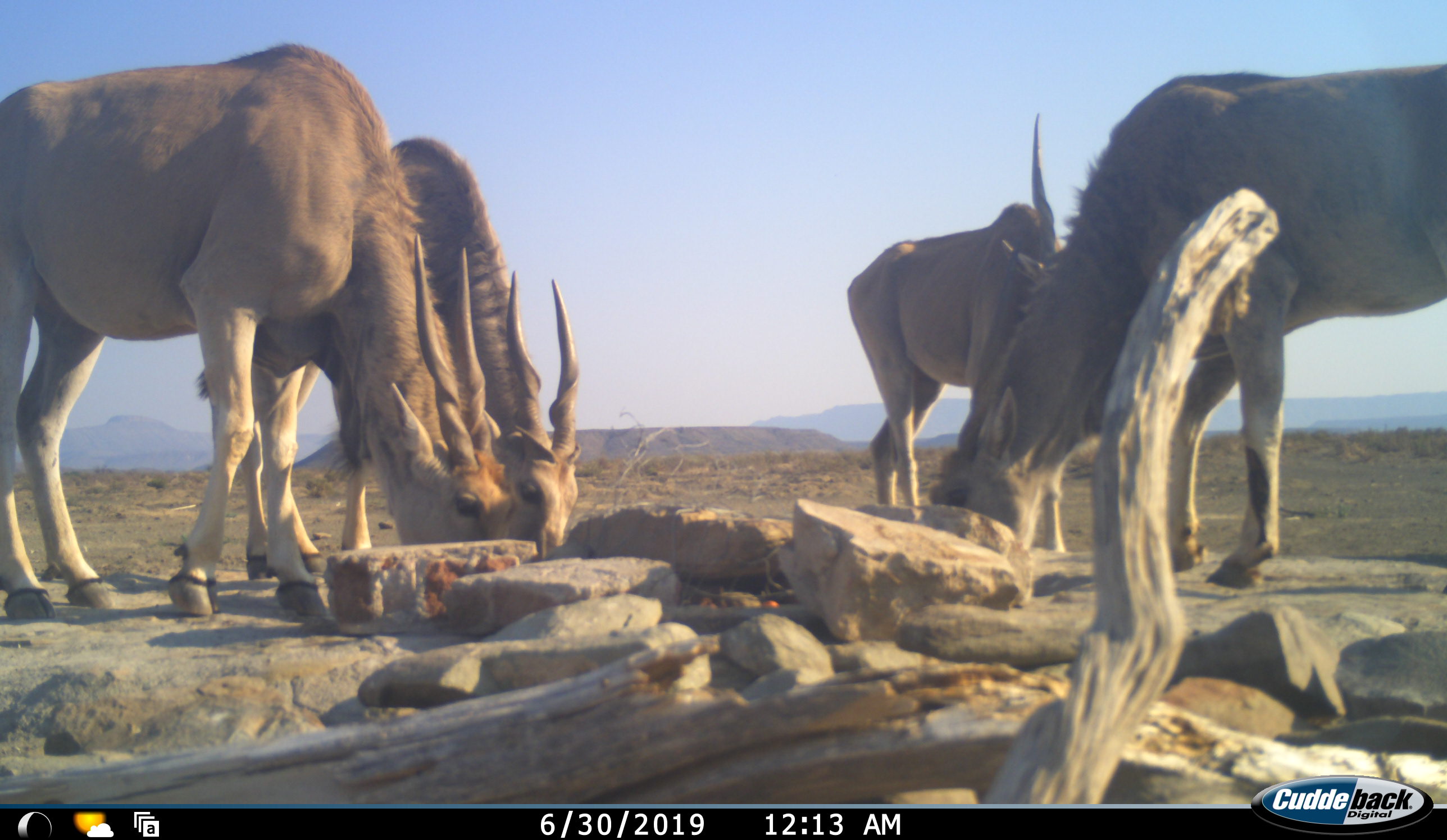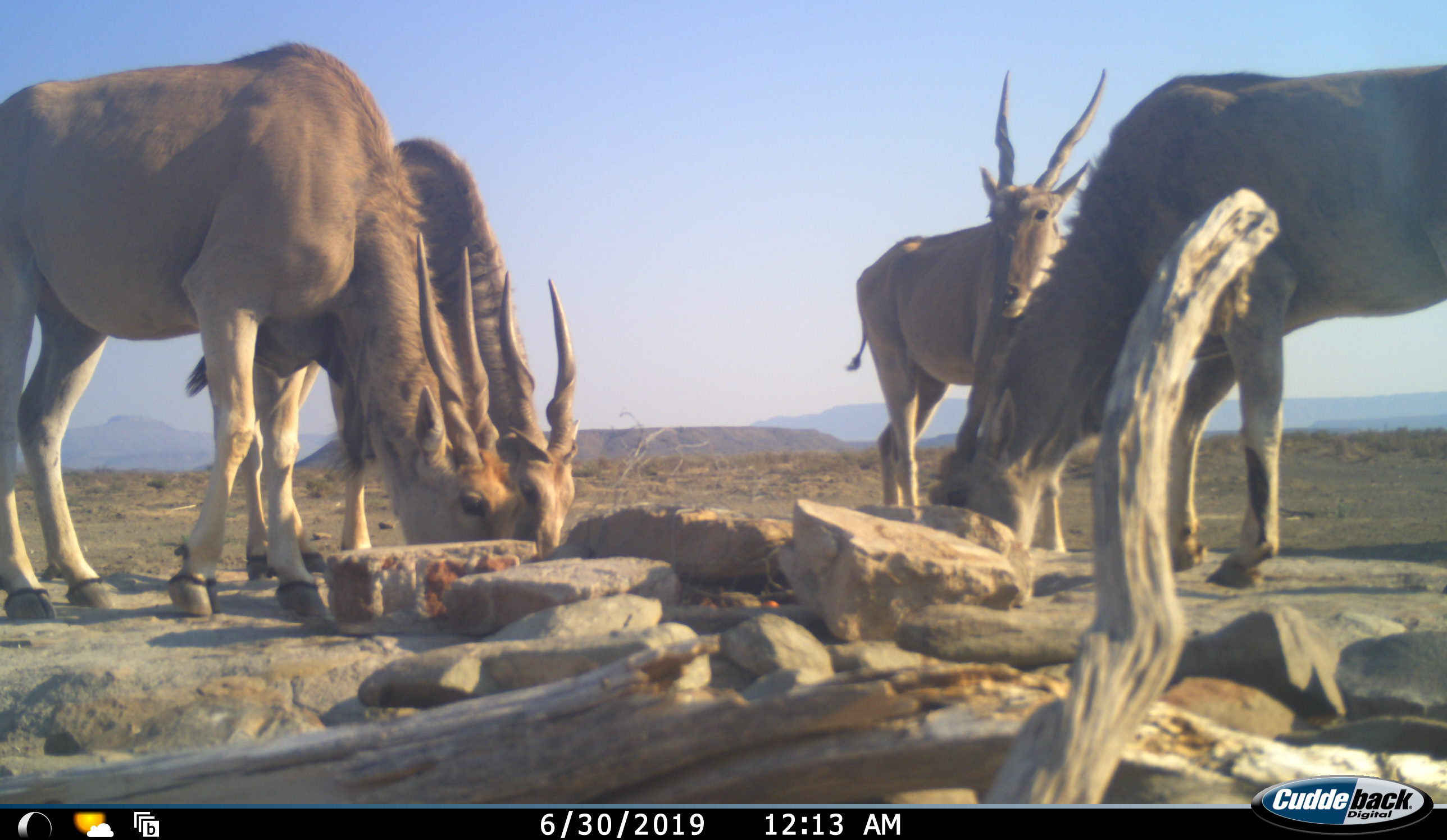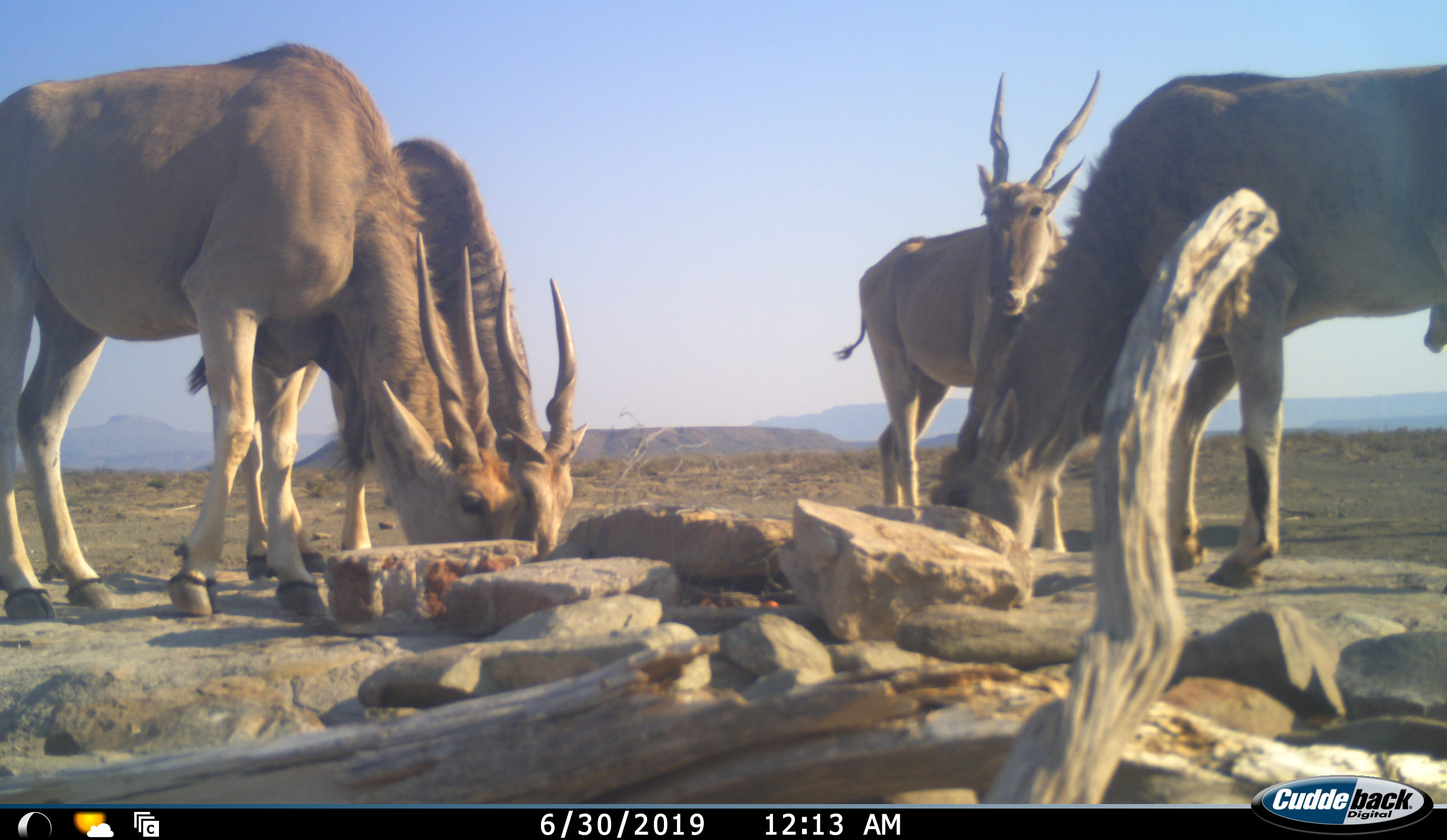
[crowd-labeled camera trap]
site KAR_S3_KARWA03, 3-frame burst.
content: unidentified animal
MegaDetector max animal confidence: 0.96